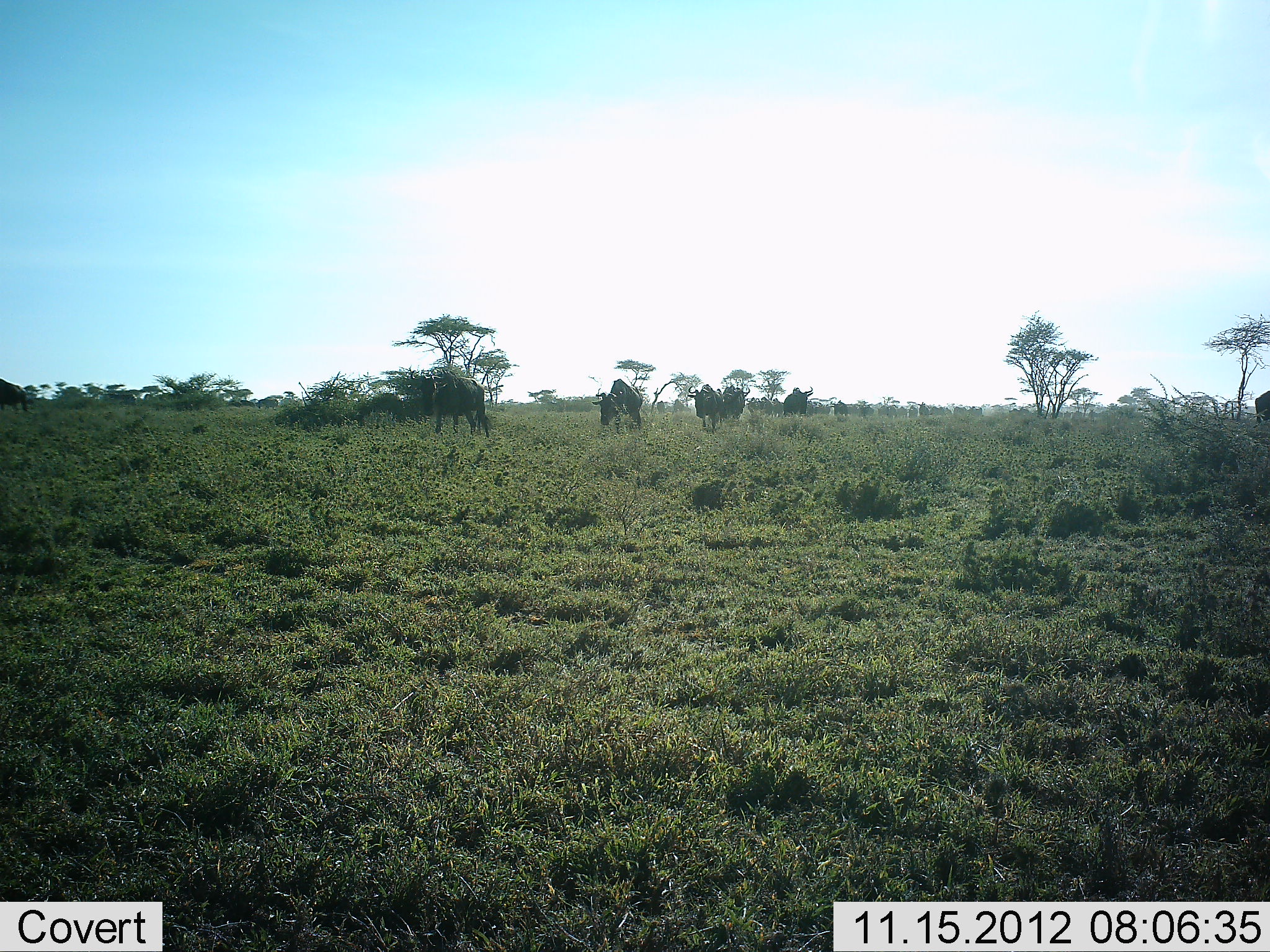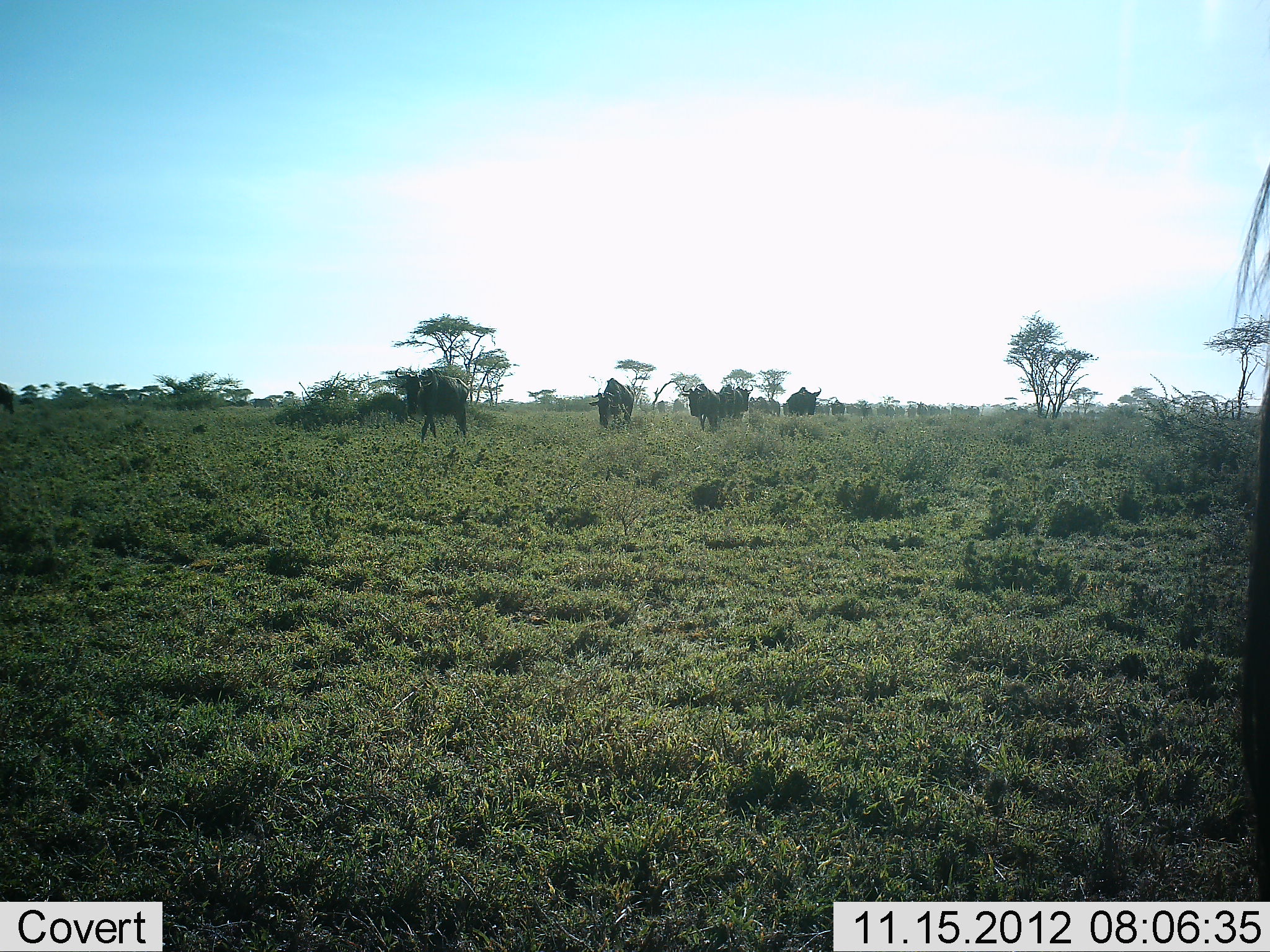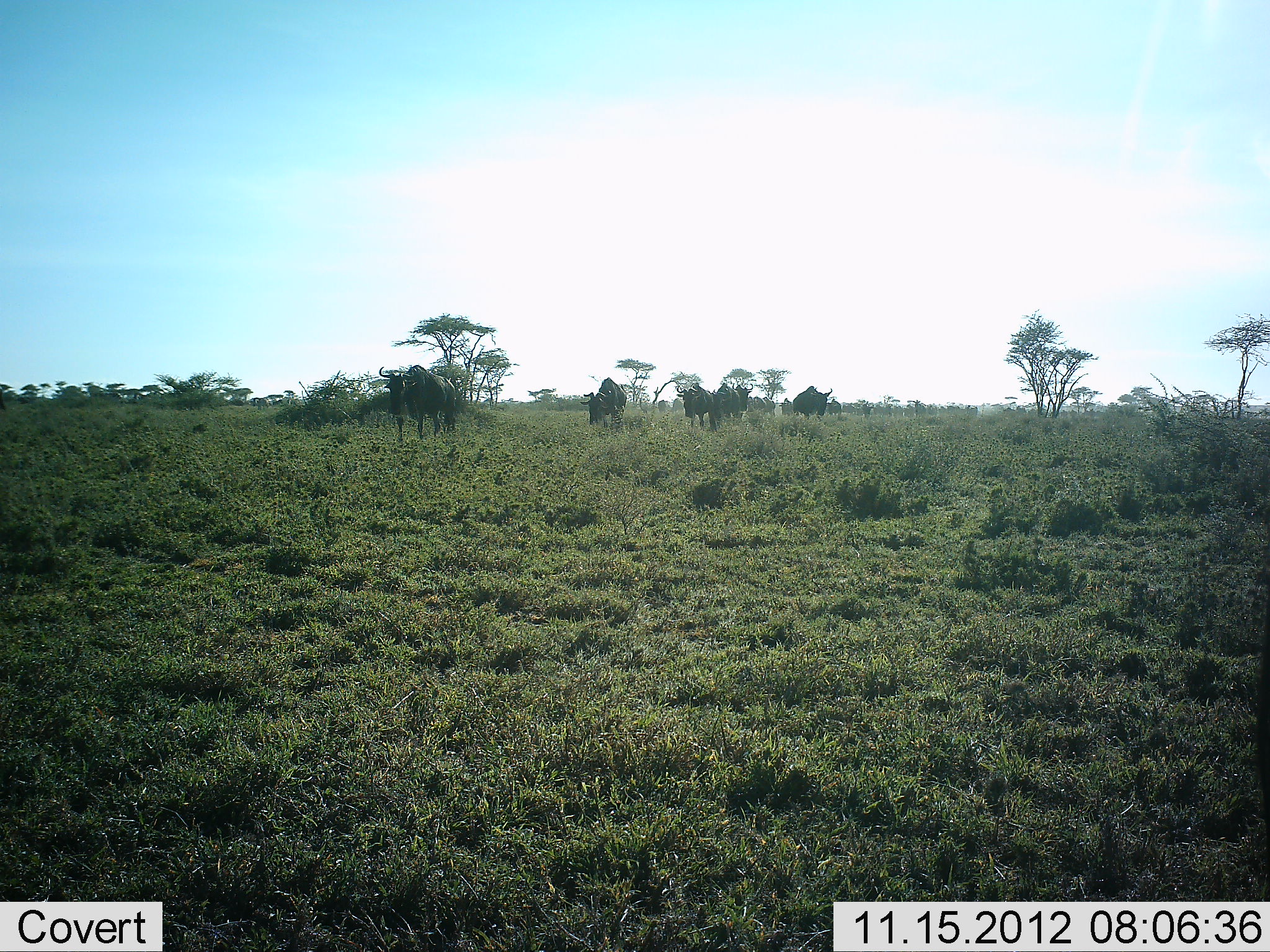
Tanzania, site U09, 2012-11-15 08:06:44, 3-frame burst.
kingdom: Animalia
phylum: Chordata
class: Mammalia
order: Artiodactyla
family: Bovidae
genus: Connochaetes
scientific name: Connochaetes taurinus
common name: blue wildebeest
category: wildebeest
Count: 11-50.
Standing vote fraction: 30%.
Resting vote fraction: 0%.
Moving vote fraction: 90%.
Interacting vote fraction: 0%.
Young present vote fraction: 0%.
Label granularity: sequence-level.